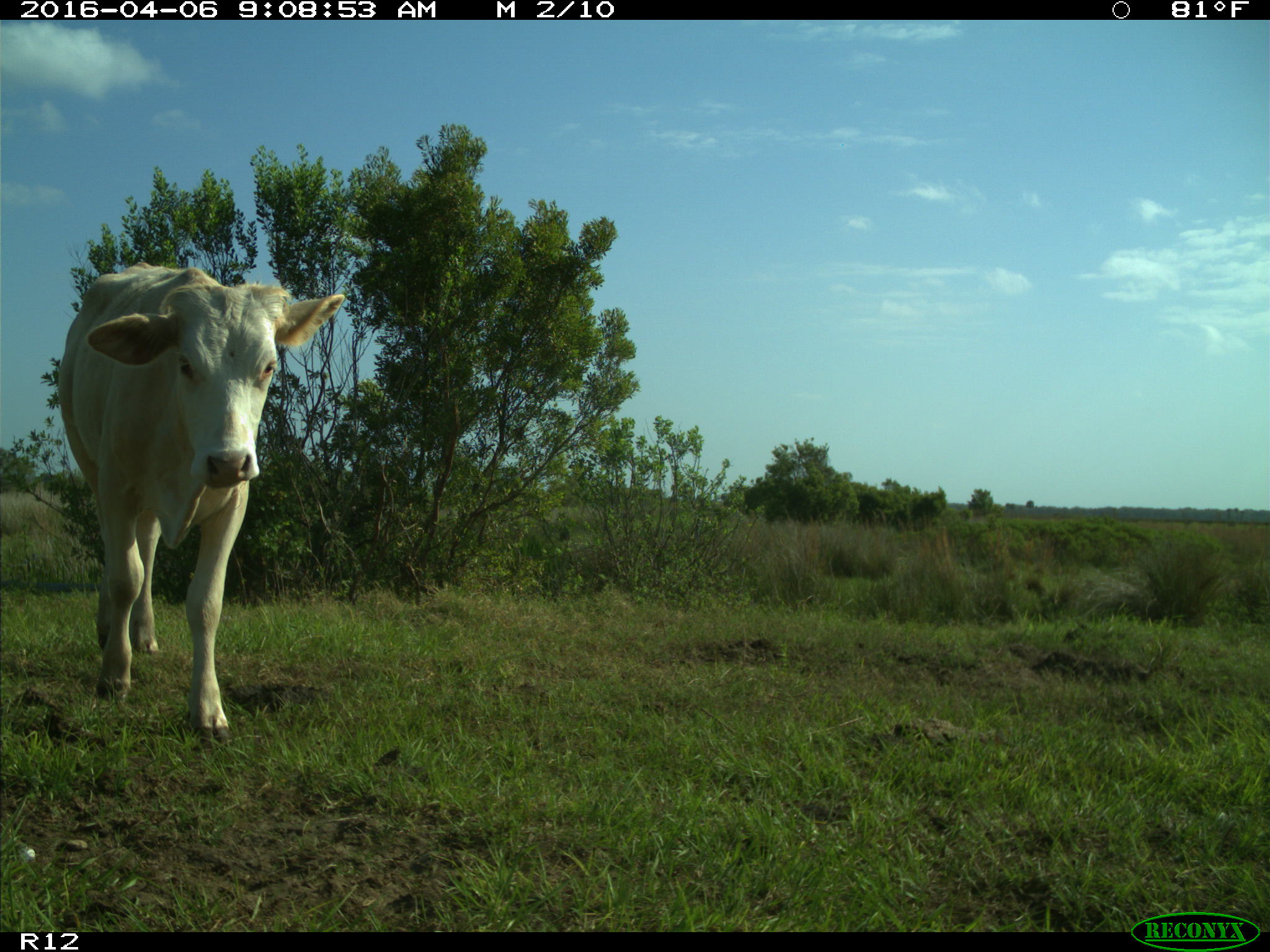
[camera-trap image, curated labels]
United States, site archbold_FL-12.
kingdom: Animalia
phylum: Chordata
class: Mammalia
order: Artiodactyla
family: Bovidae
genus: Bos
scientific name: Bos taurus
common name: domestic cow